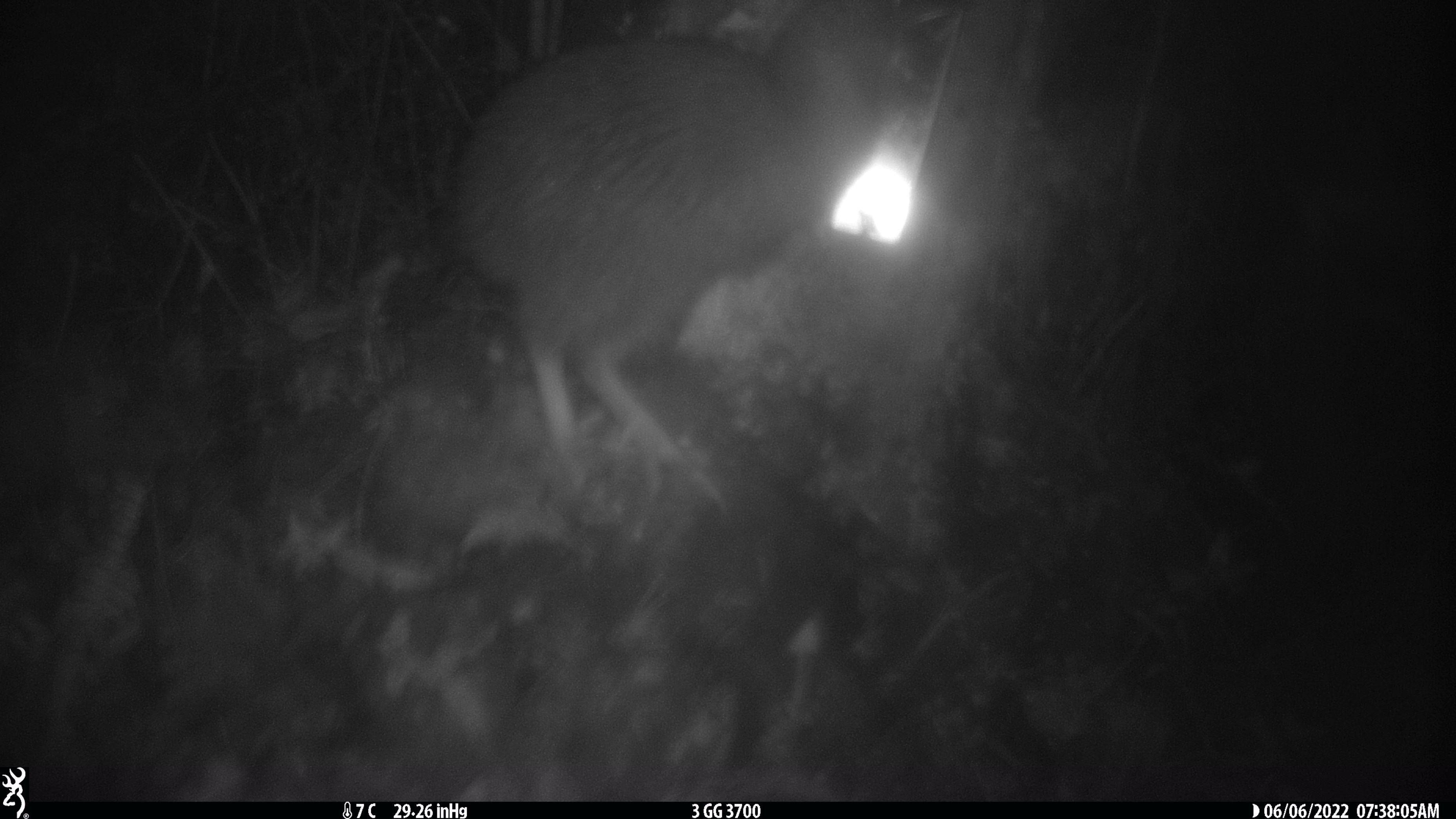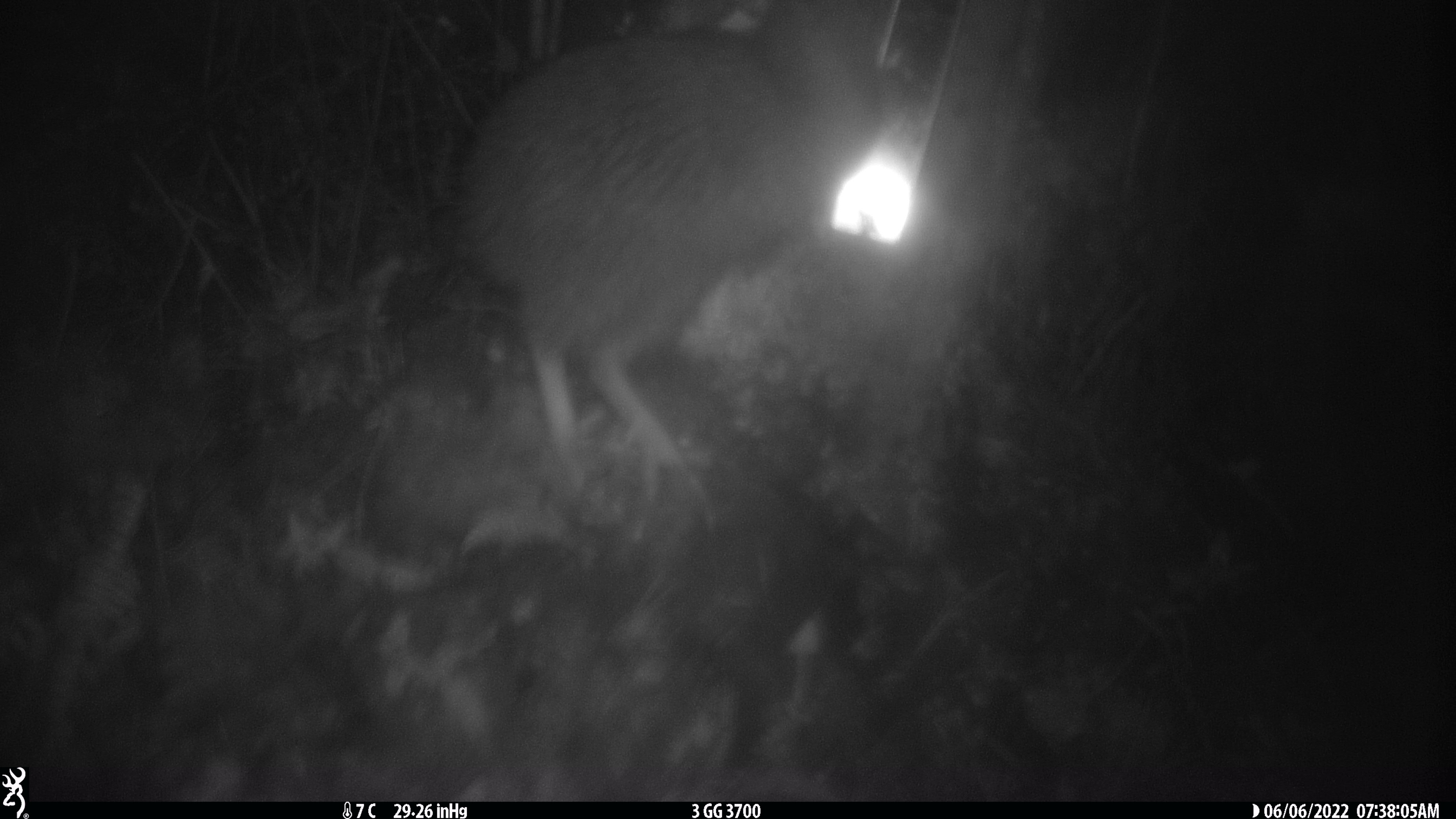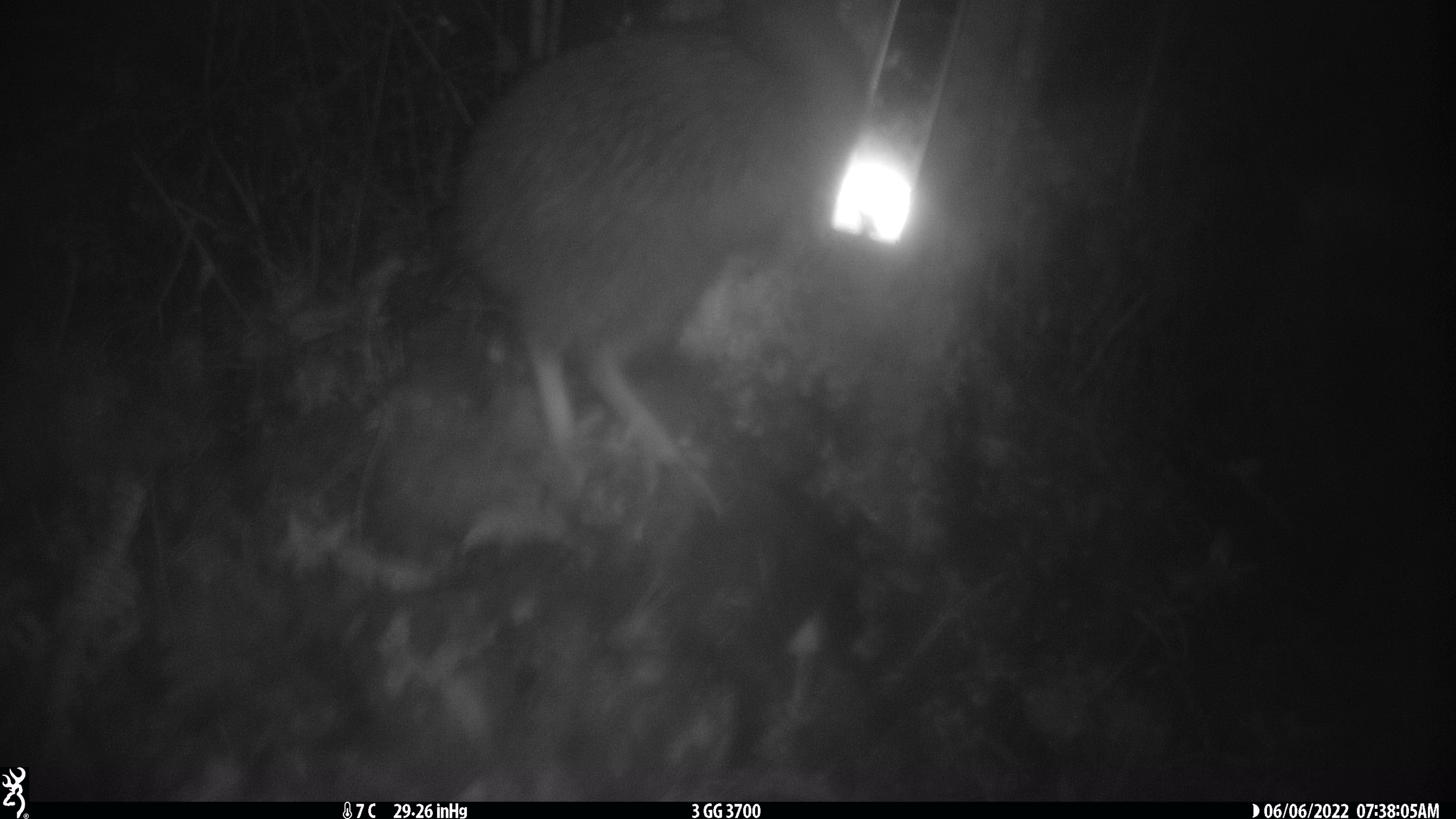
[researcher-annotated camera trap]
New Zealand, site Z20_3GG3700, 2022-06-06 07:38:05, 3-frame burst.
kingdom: Animalia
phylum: Chordata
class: Aves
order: Apterygiformes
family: Apterygidae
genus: Apteryx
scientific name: Apteryx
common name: kiwi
Kiwi (Apteryx).